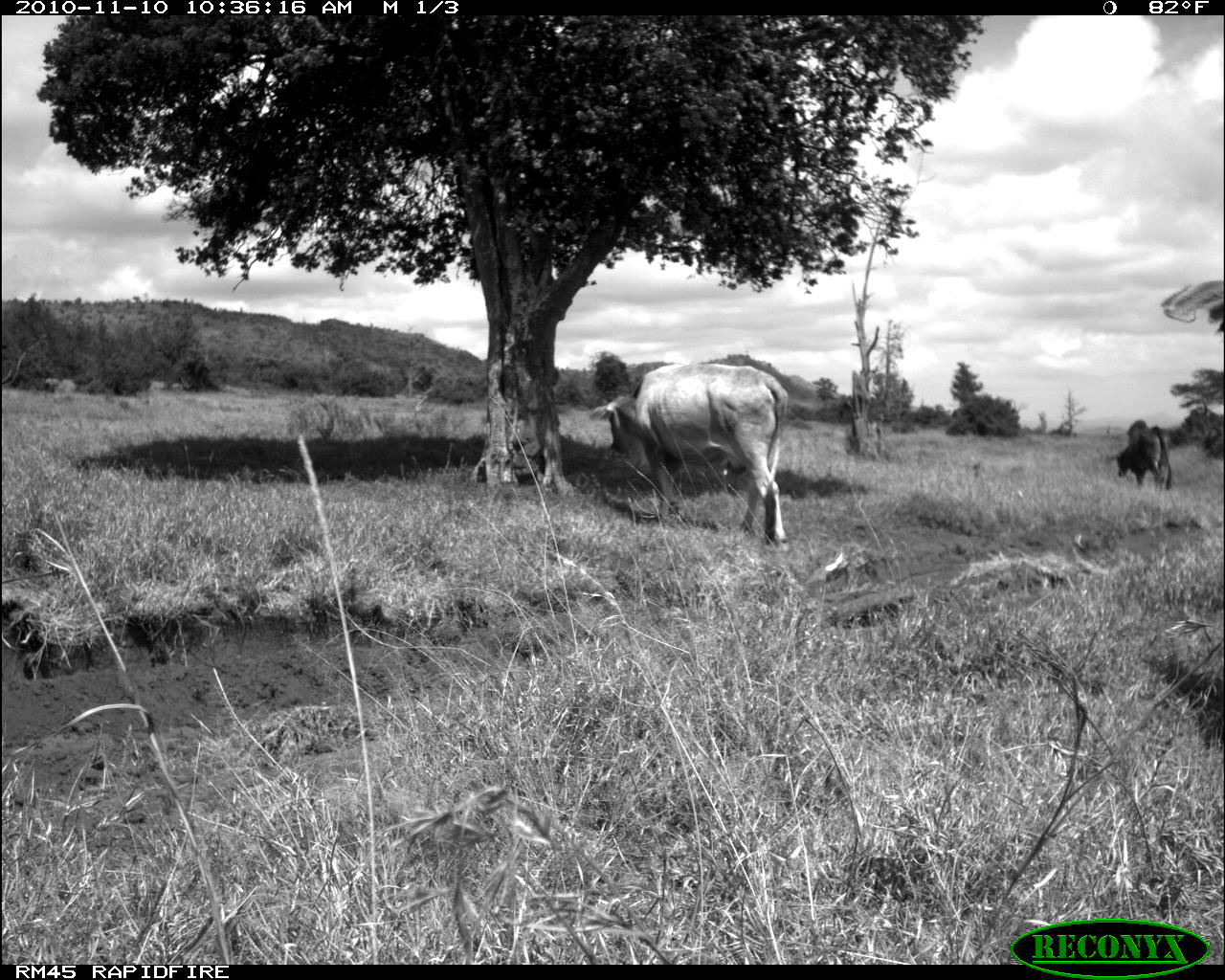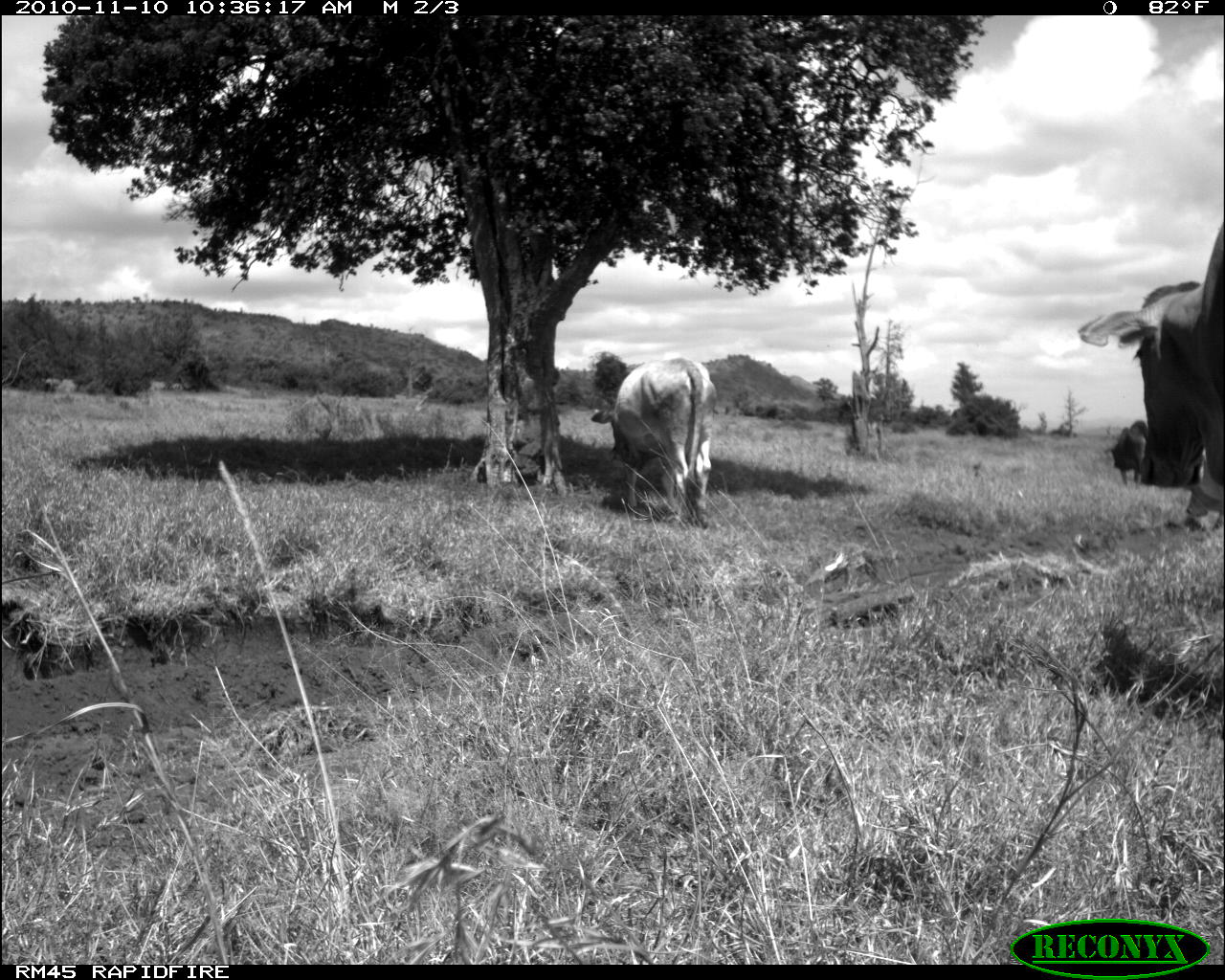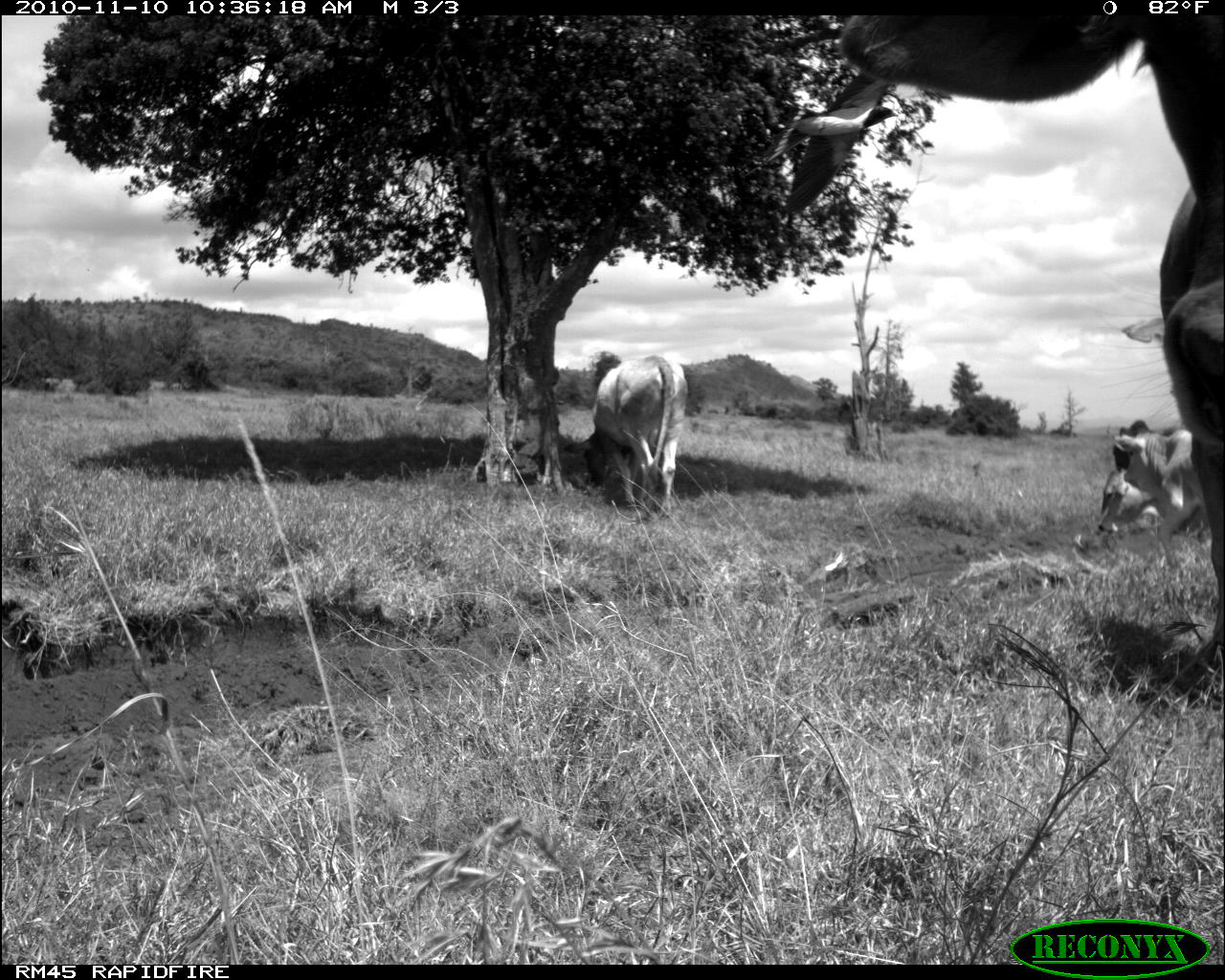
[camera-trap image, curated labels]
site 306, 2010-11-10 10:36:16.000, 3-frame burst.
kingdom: Animalia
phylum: Chordata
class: Mammalia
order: Artiodactyla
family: Bovidae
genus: Bos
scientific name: Bos taurus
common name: domestic cattle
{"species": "Bos taurus (domestic cattle)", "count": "3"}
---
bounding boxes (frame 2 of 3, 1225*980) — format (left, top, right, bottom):
bos taurus: (1077, 223, 1223, 525); (590, 356, 717, 529); (1110, 419, 1149, 486)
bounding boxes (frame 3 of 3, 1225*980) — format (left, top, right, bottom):
bos taurus: (767, 3, 1225, 679); (562, 354, 688, 516); (1113, 428, 1204, 570); (1097, 469, 1161, 534)